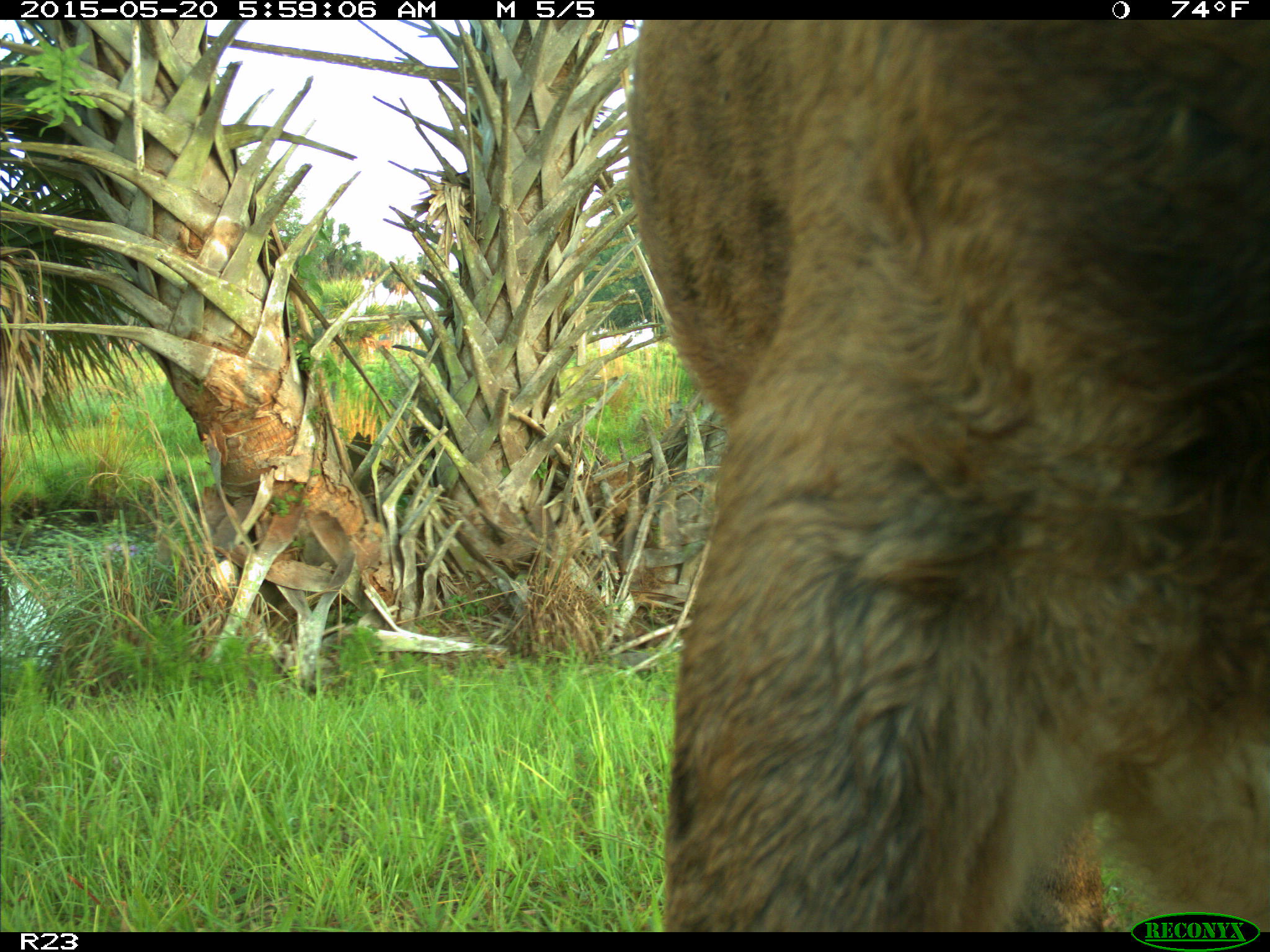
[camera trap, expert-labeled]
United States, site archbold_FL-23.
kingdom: Animalia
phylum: Chordata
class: Mammalia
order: Artiodactyla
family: Bovidae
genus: Bos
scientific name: Bos taurus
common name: domestic cow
Bos taurus (domestic cow).